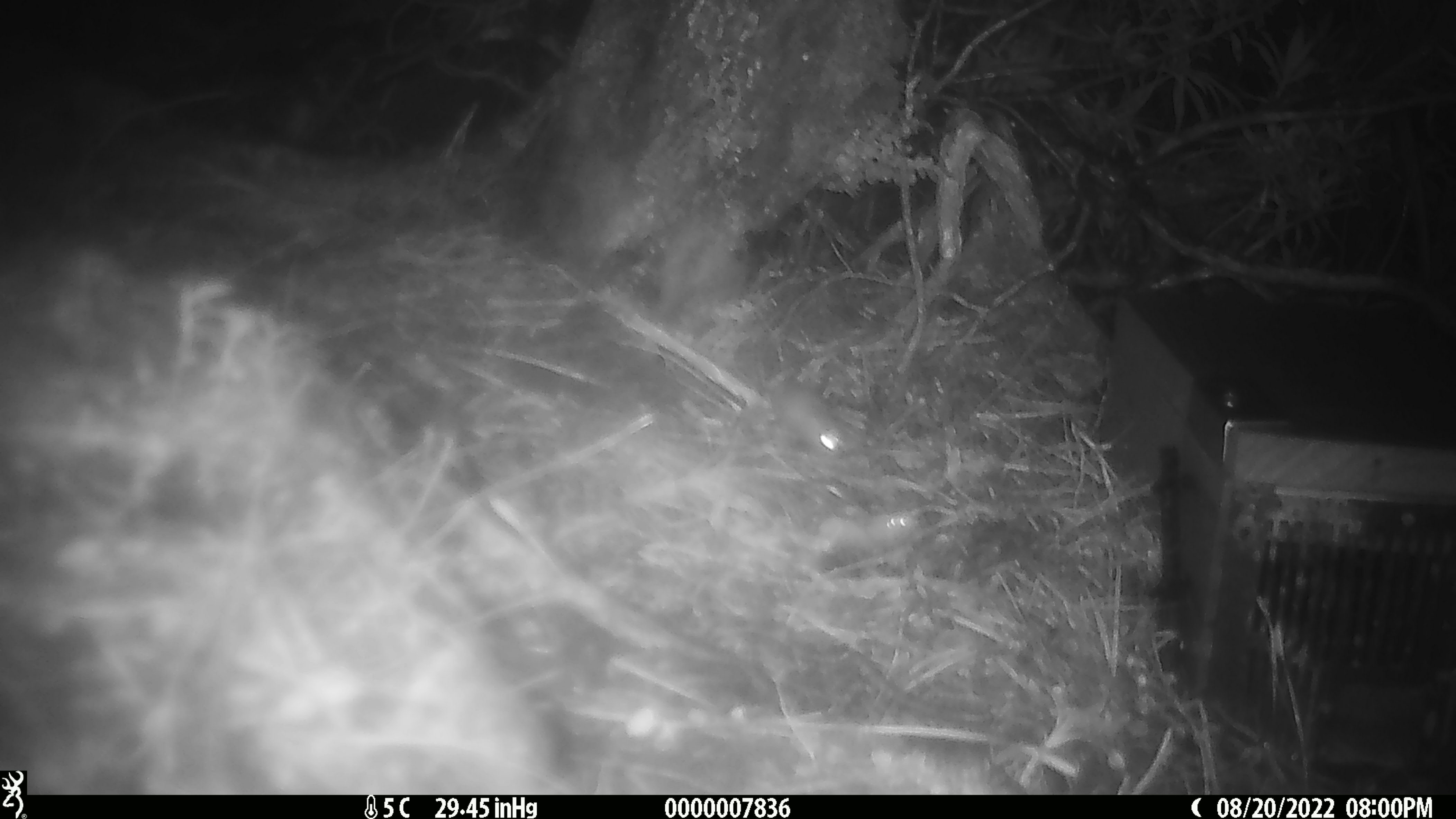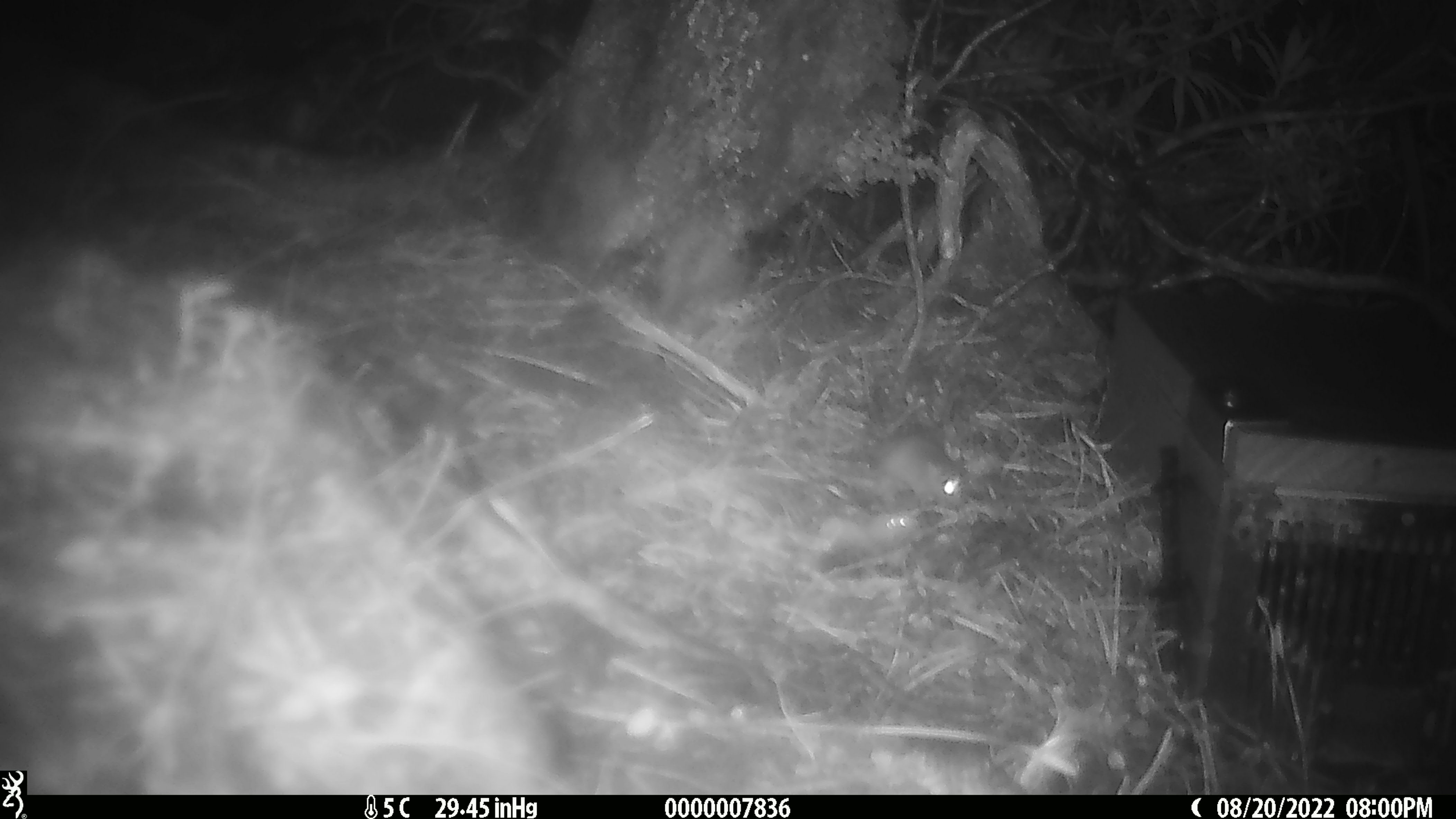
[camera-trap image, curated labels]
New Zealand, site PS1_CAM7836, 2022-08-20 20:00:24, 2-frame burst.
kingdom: Animalia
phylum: Chordata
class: Mammalia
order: Rodentia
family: Muridae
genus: Mus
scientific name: Mus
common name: mouse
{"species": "mouse (Mus)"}